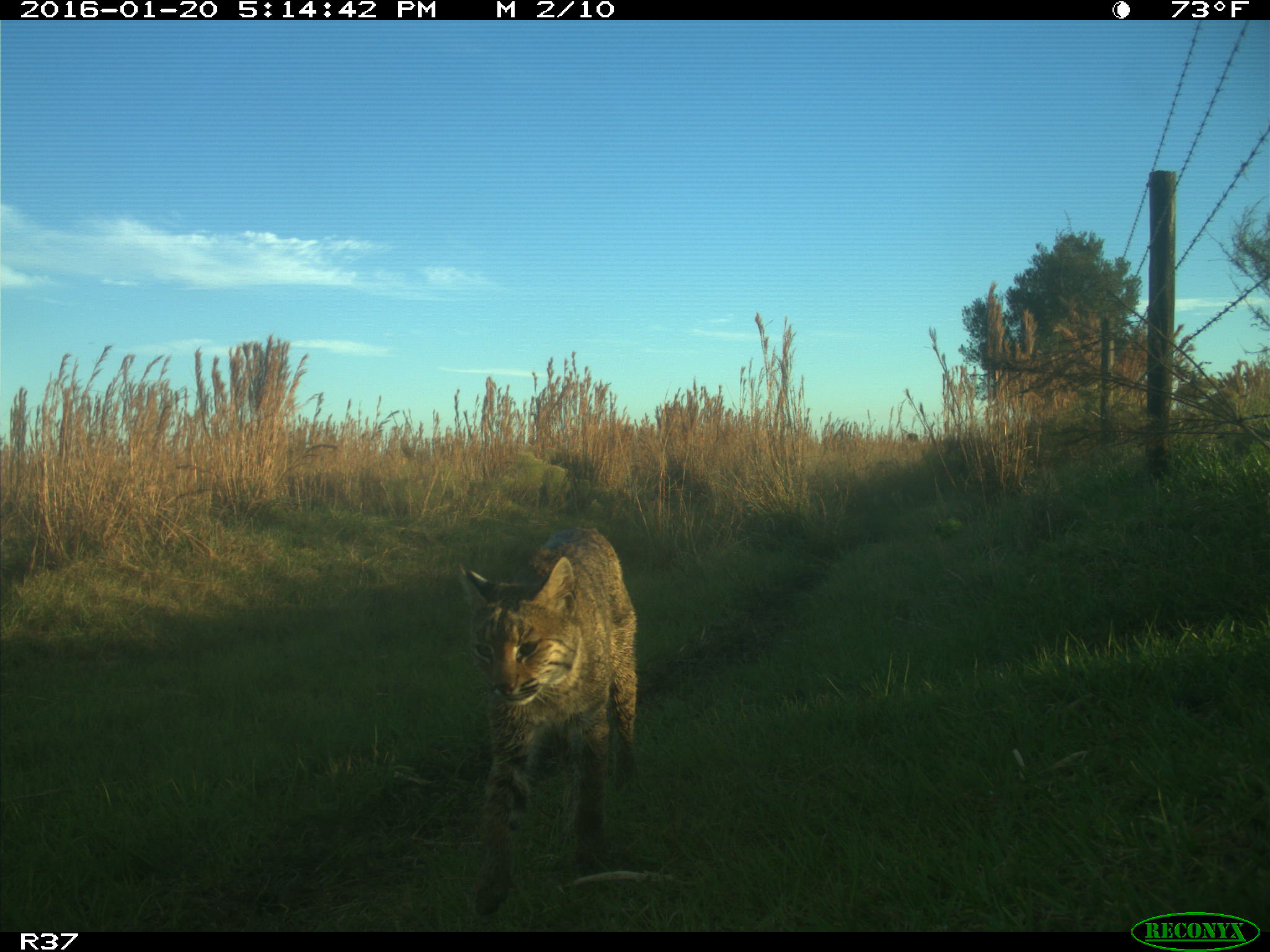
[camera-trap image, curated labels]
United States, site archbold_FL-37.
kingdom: Animalia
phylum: Chordata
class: Mammalia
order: Carnivora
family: Felidae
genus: Lynx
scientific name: Lynx rufus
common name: bobcat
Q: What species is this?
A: Lynx rufus (bobcat).